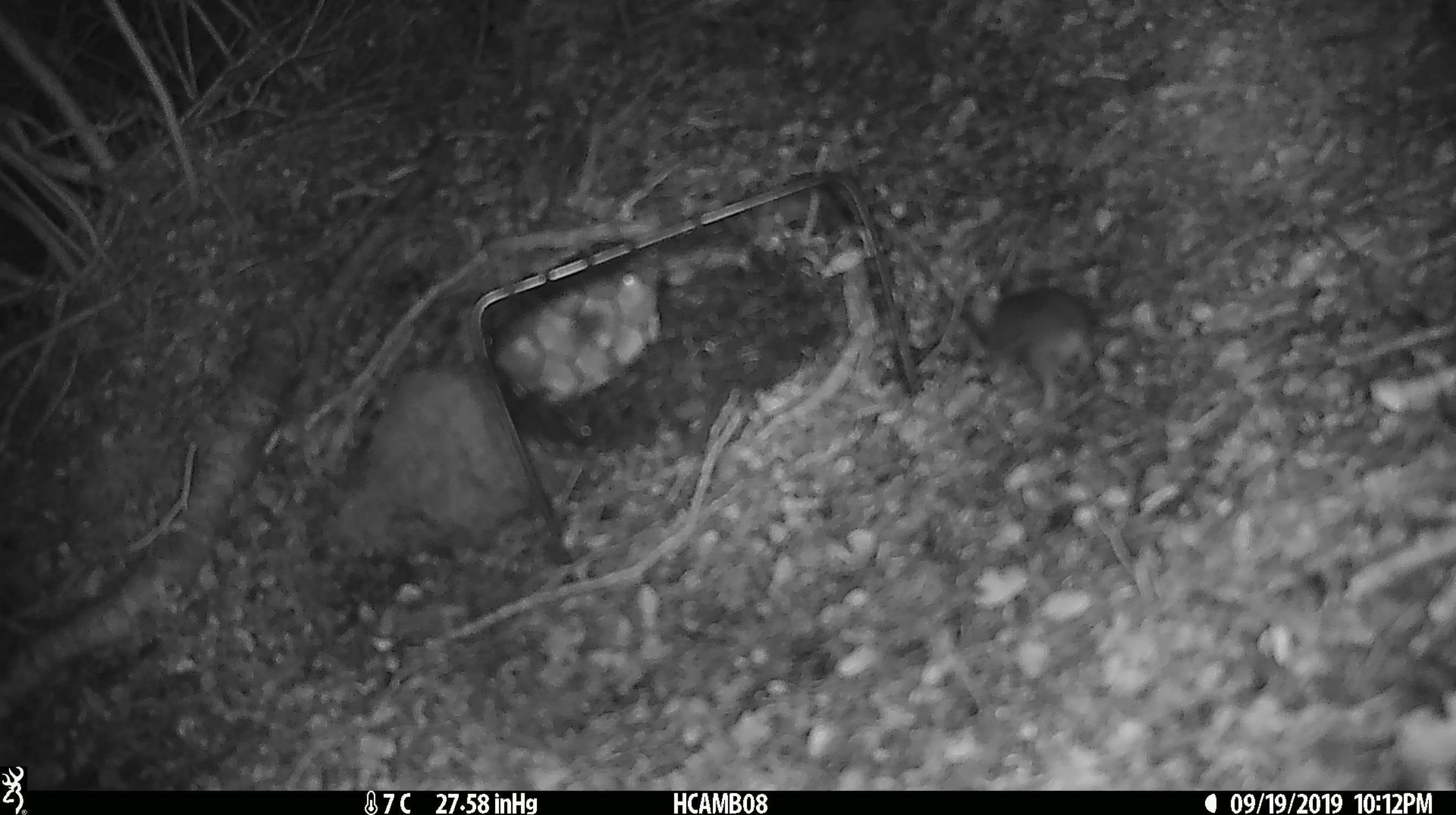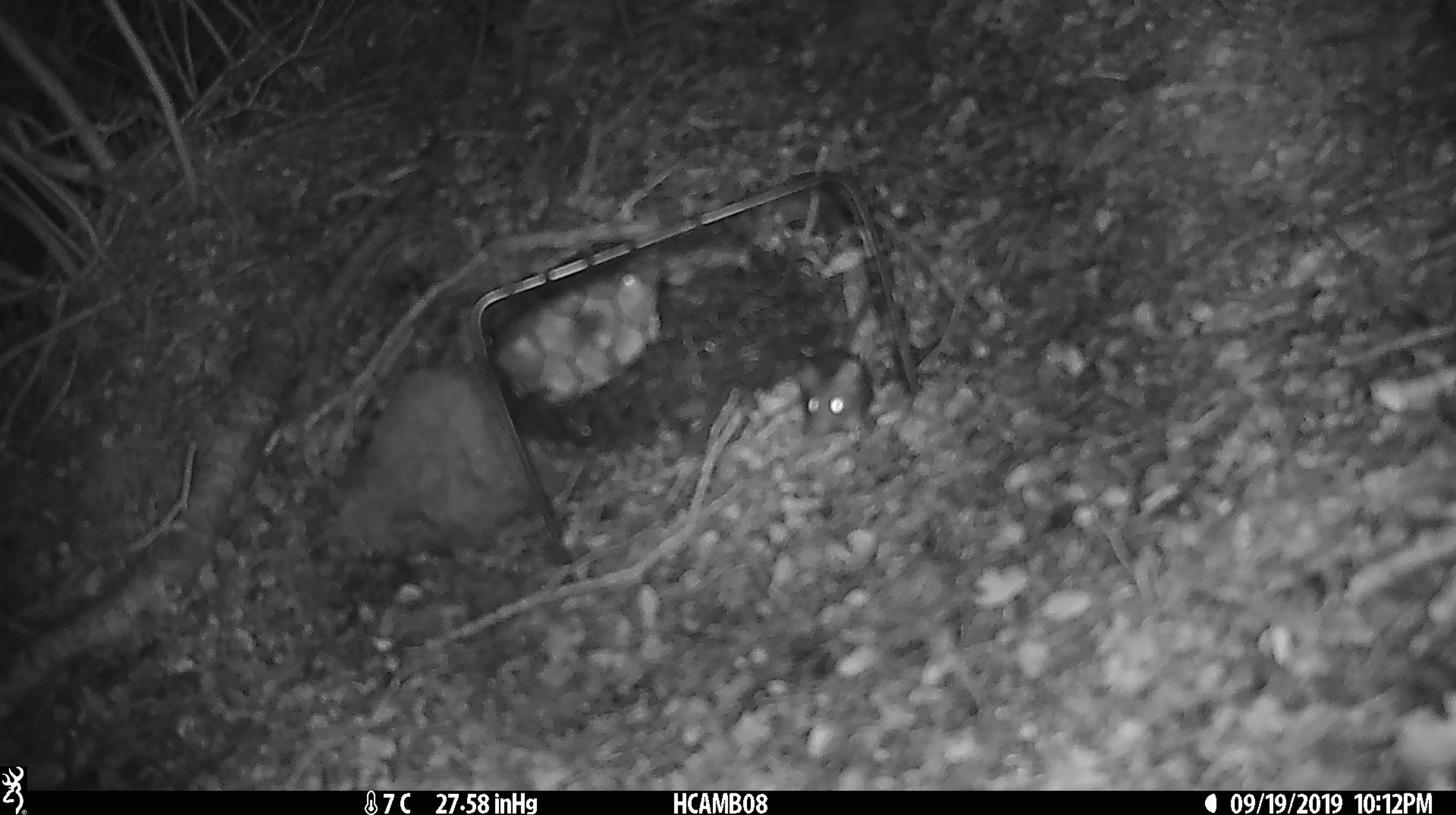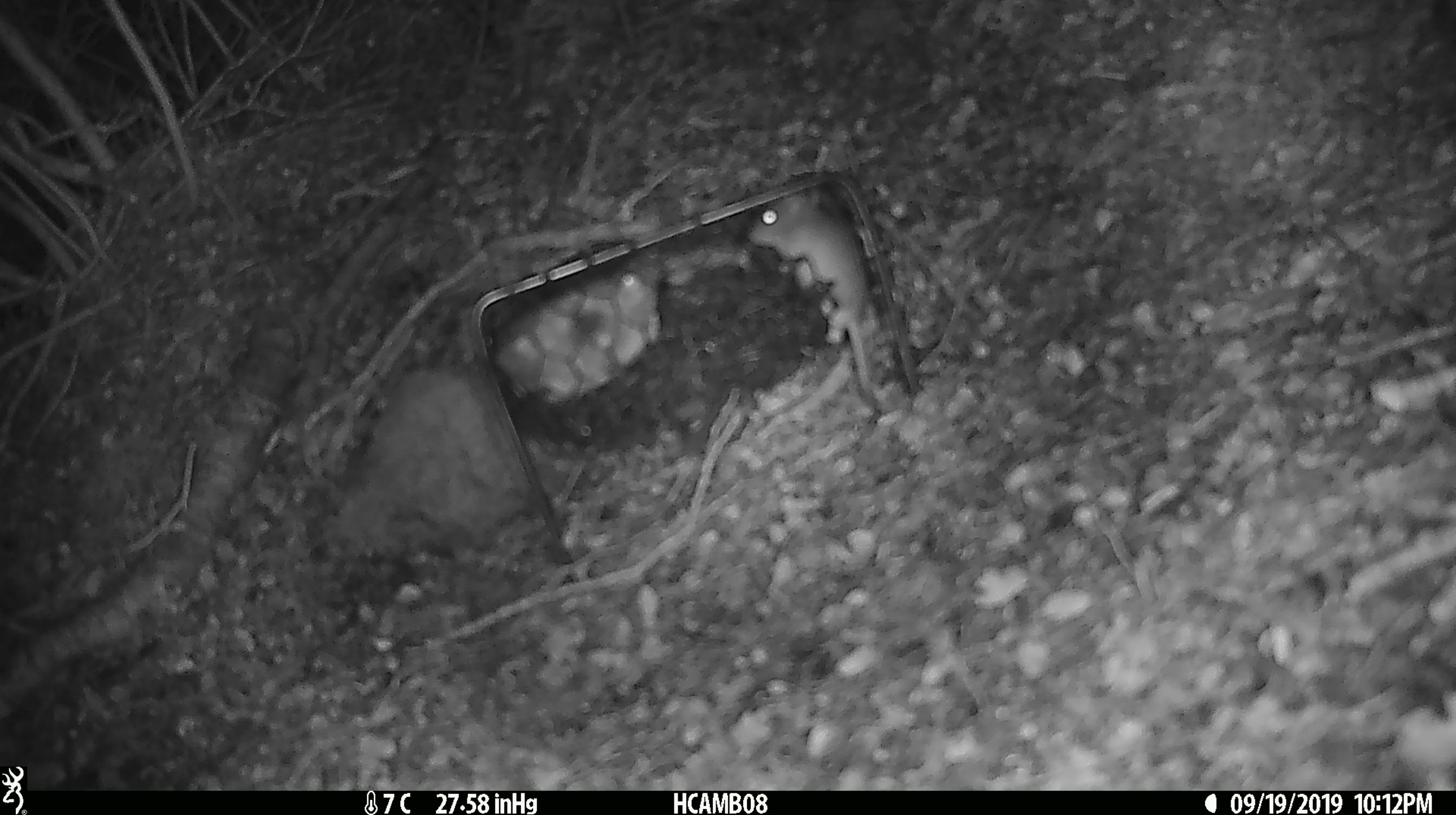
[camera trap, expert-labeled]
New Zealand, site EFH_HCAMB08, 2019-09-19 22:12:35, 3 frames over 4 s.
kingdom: Animalia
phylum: Chordata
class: Mammalia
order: Rodentia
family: Muridae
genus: Mus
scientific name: Mus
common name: mouse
Mouse (Mus).